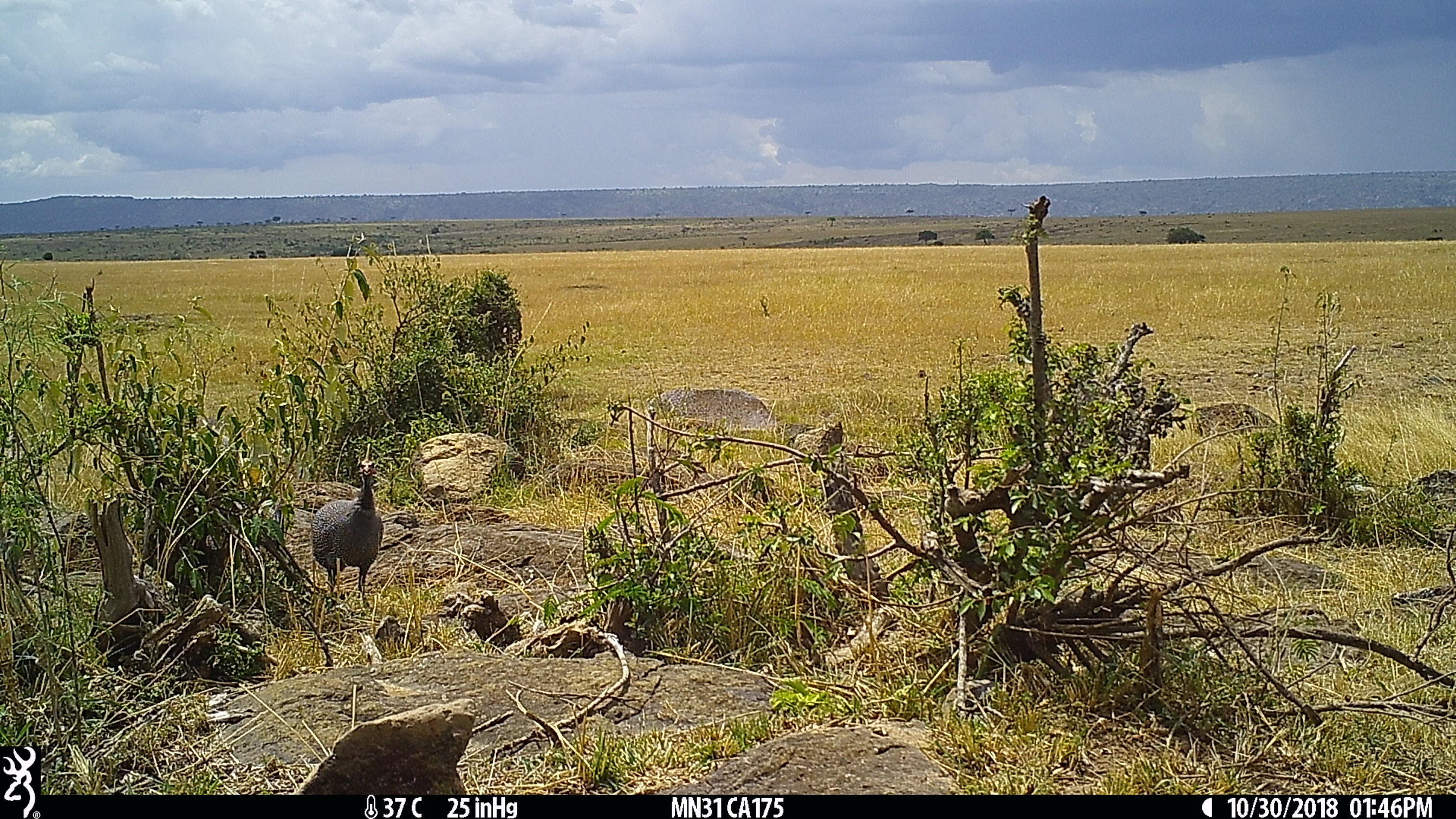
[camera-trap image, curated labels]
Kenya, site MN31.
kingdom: Animalia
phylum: Chordata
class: Aves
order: Galliformes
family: Numididae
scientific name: Numididae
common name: guineafowl